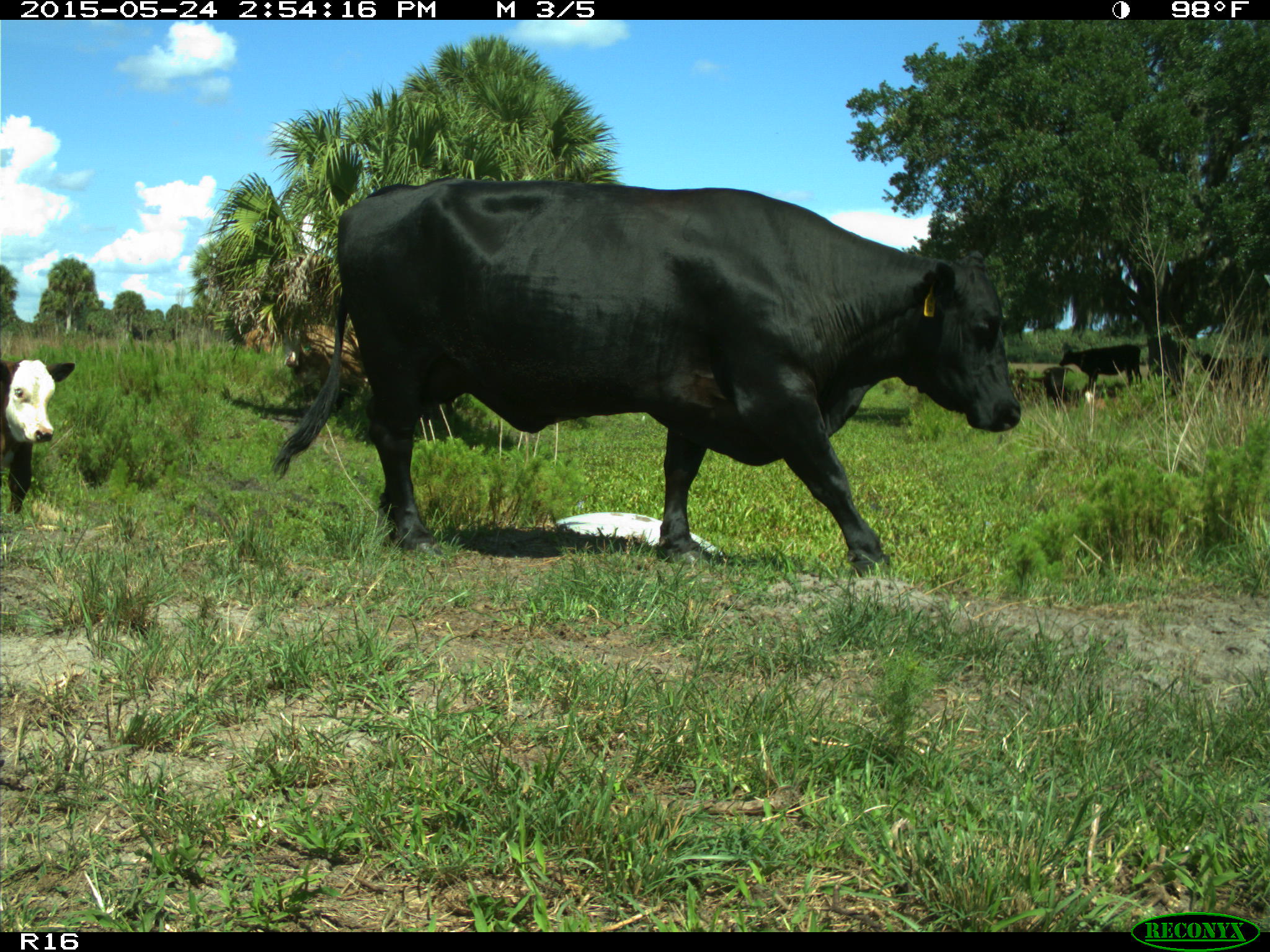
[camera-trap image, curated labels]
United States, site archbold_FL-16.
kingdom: Animalia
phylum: Chordata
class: Mammalia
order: Artiodactyla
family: Bovidae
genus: Bos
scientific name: Bos taurus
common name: domestic cow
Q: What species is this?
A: Bos taurus (domestic cow).